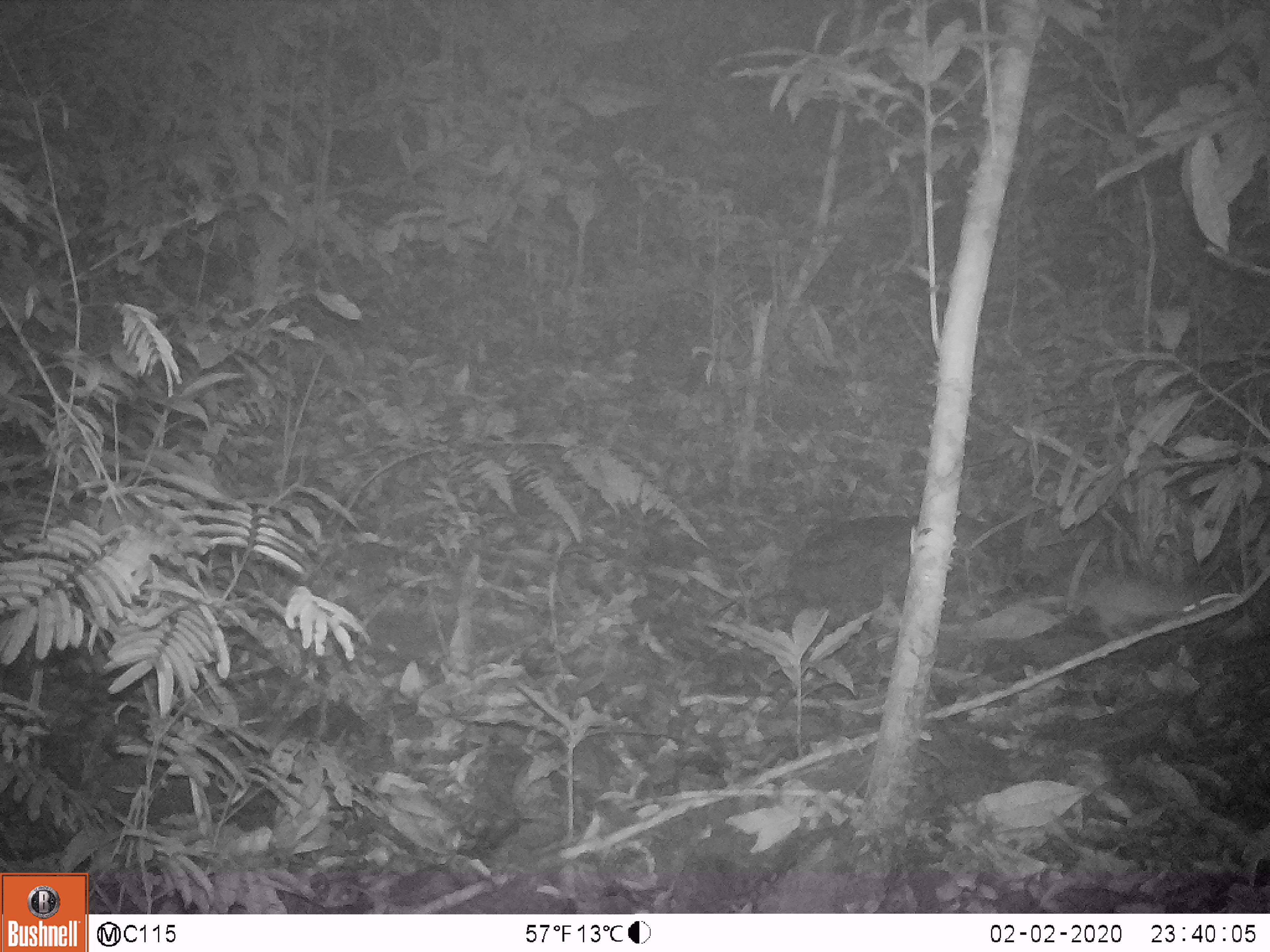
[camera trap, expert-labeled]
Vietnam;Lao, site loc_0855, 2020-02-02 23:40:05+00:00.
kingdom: Animalia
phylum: Chordata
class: Mammalia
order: Rodentia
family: Muridae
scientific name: Muridae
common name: old-world mice and rats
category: unidentified murid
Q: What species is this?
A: Unidentified murid (old-world mice and rats) (Muridae).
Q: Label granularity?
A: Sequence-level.